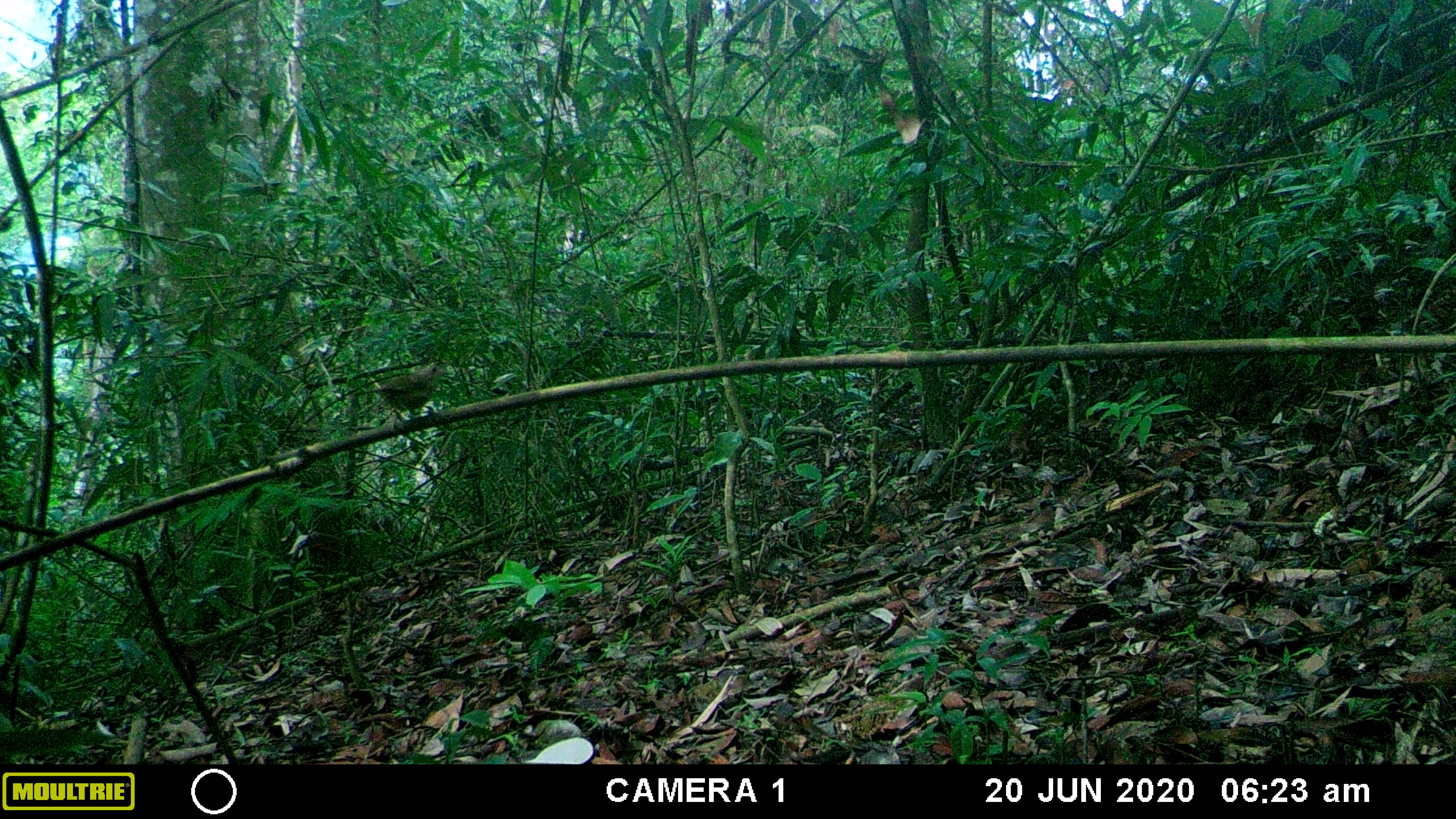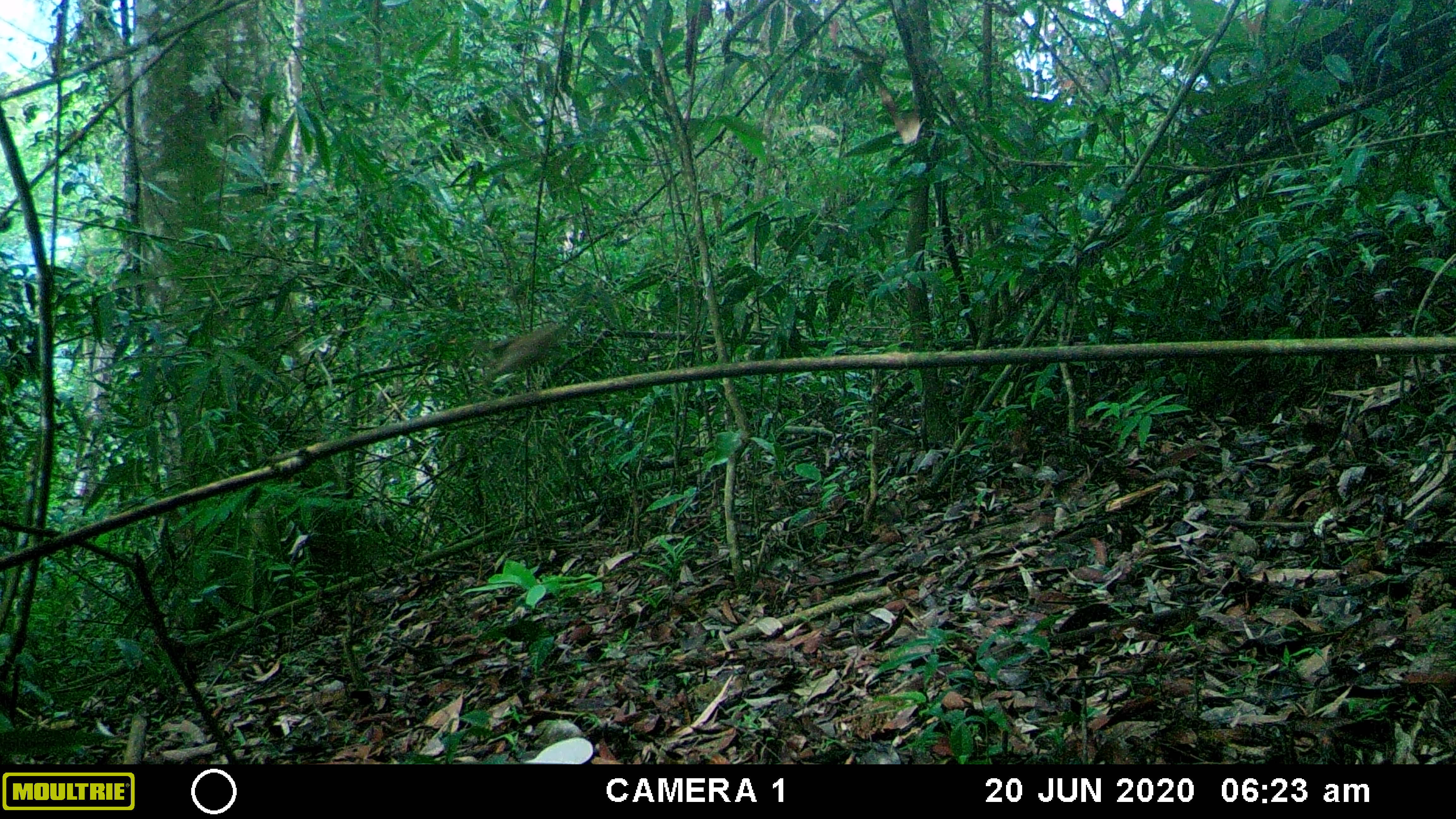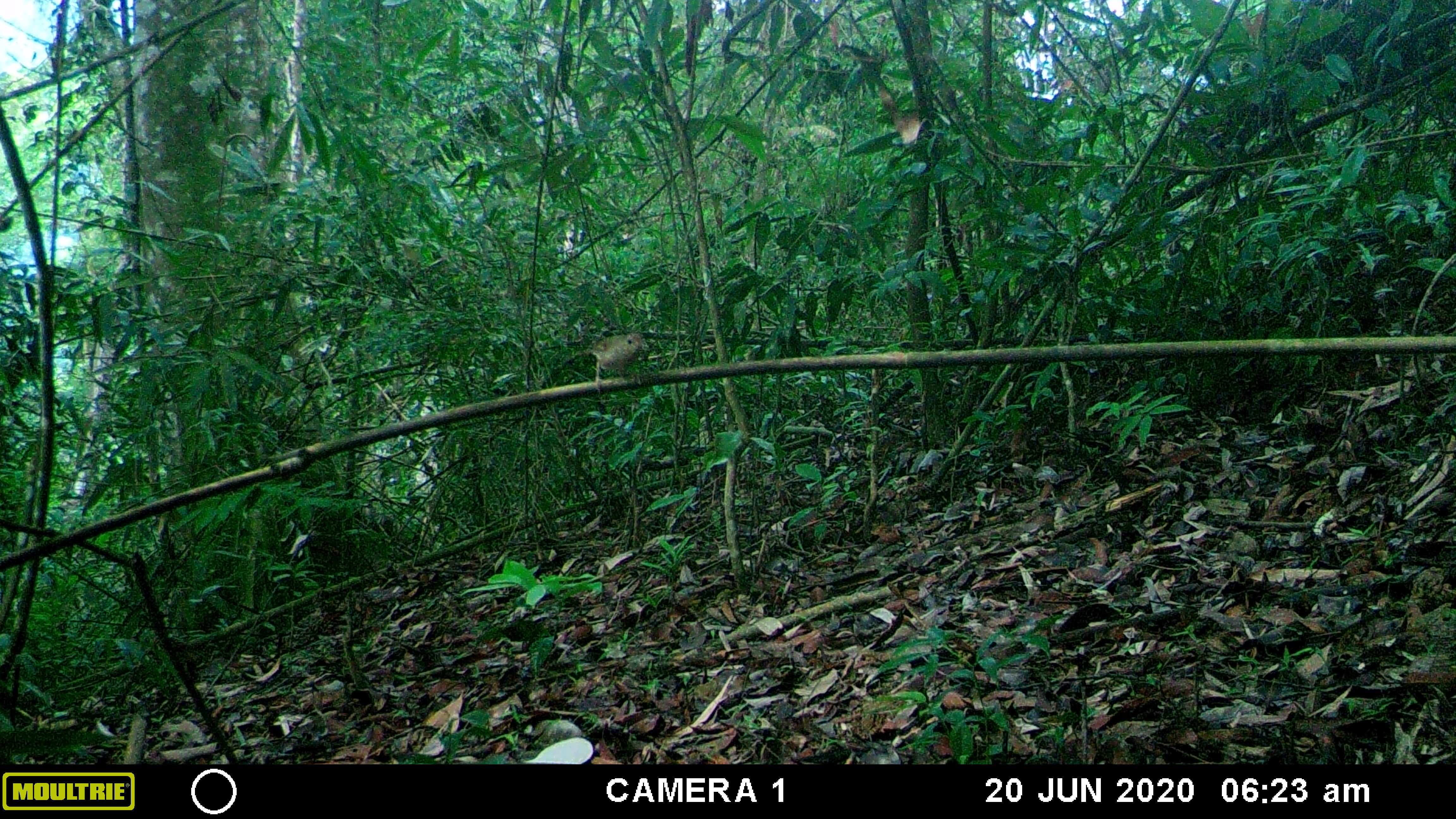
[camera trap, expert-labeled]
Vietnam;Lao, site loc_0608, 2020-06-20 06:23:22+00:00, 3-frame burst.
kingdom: Animalia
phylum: Chordata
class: Aves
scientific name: Aves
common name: bird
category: unidentified bird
Unidentified bird (bird) (Aves). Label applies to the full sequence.